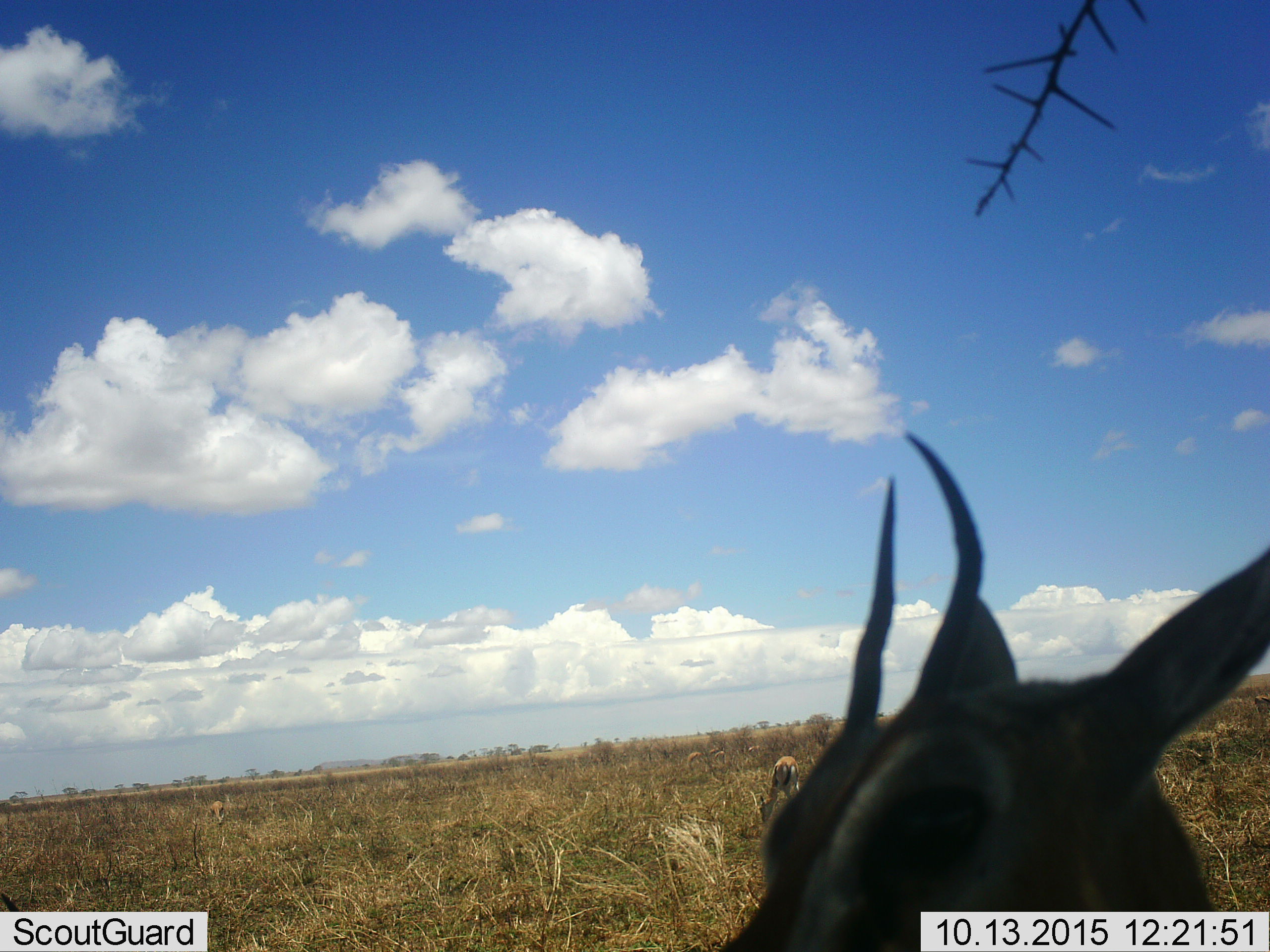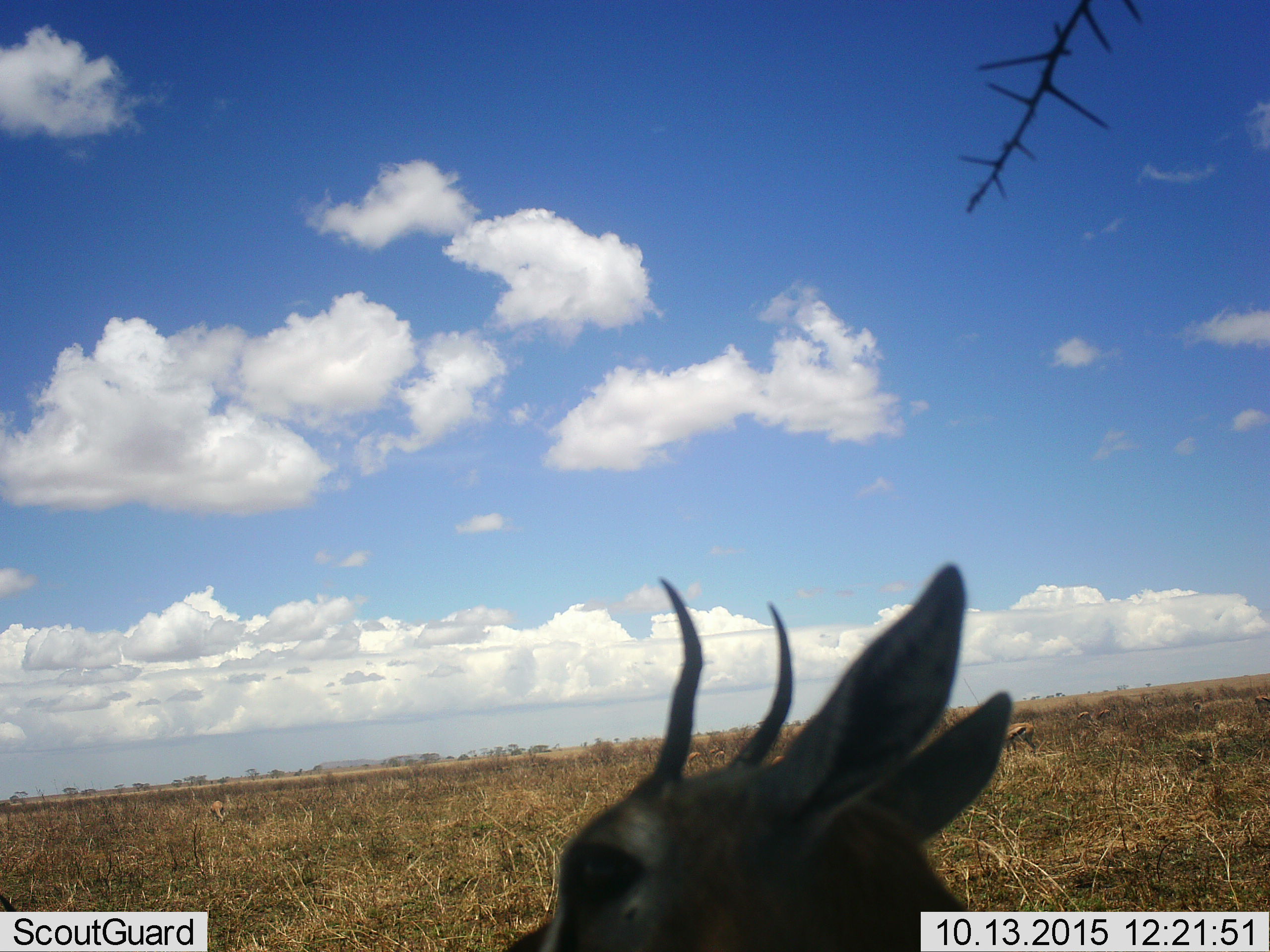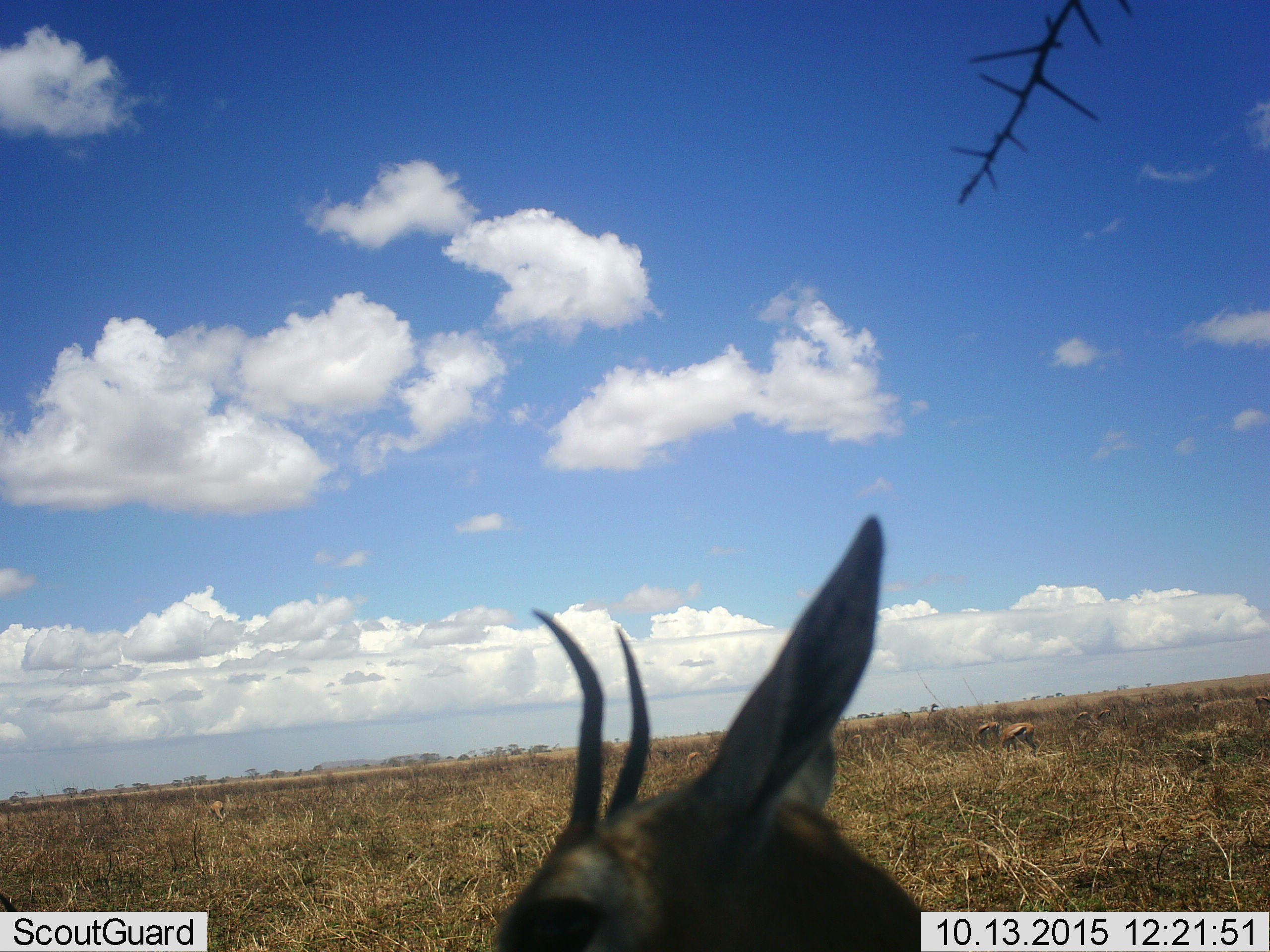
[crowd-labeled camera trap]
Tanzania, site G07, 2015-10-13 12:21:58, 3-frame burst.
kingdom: Animalia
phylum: Chordata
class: Mammalia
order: Artiodactyla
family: Bovidae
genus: Eudorcas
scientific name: Eudorcas thomsonii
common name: thomson's gazelle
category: gazellethomsons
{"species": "gazellethomsons (thomson's gazelle) (Eudorcas thomsonii)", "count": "3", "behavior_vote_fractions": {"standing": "75%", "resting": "0%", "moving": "25%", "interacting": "0%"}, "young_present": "0%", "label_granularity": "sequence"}